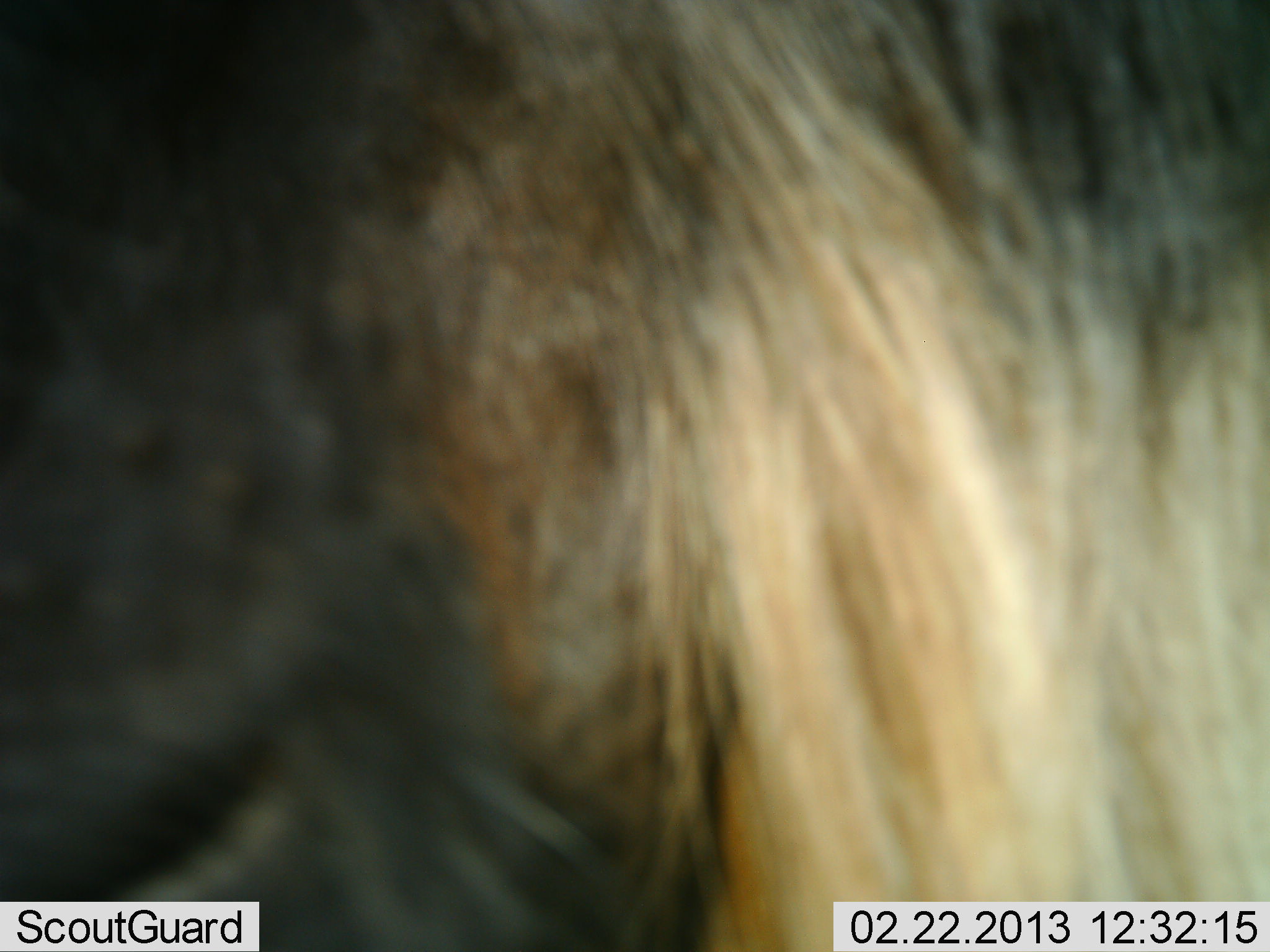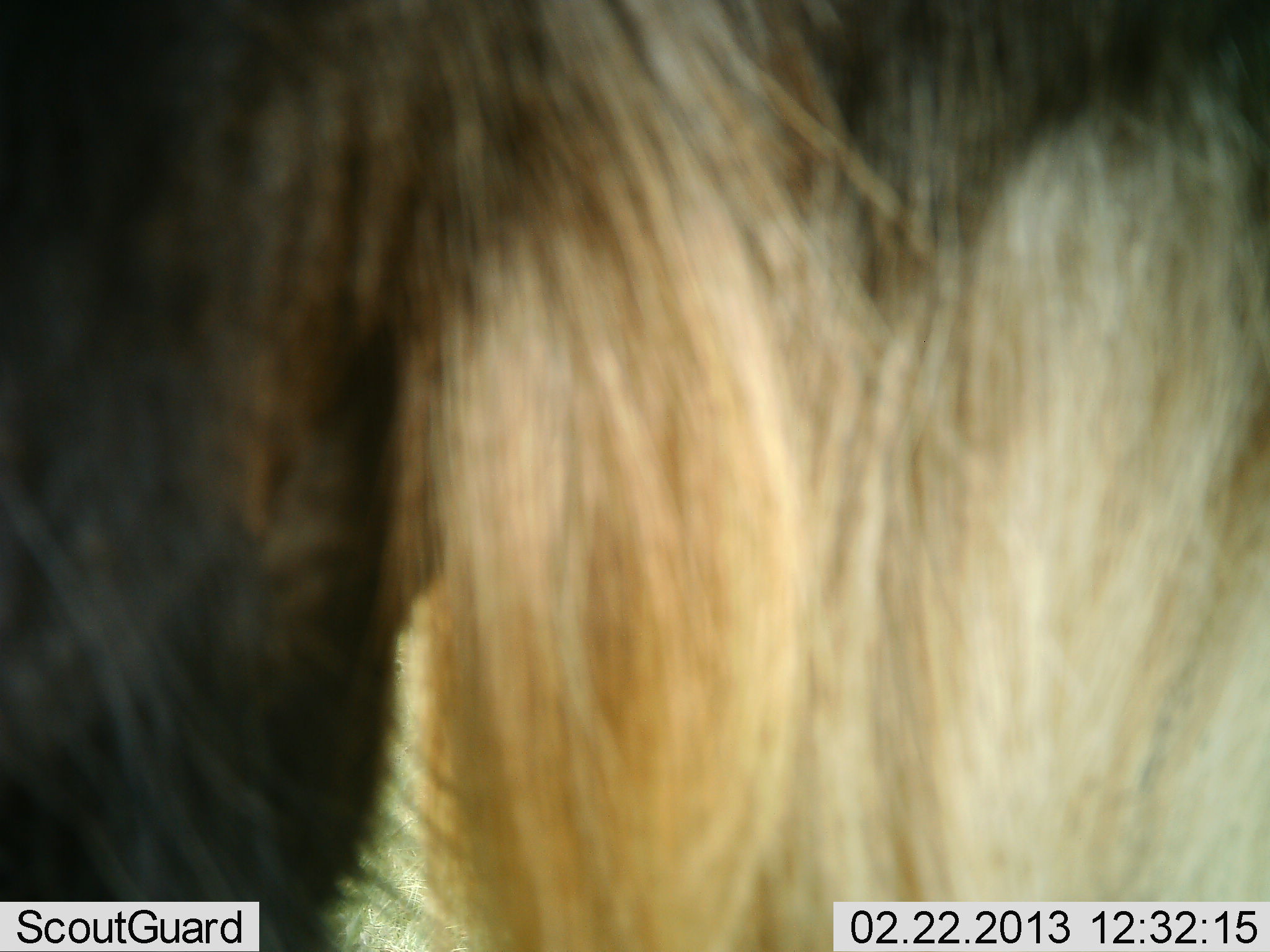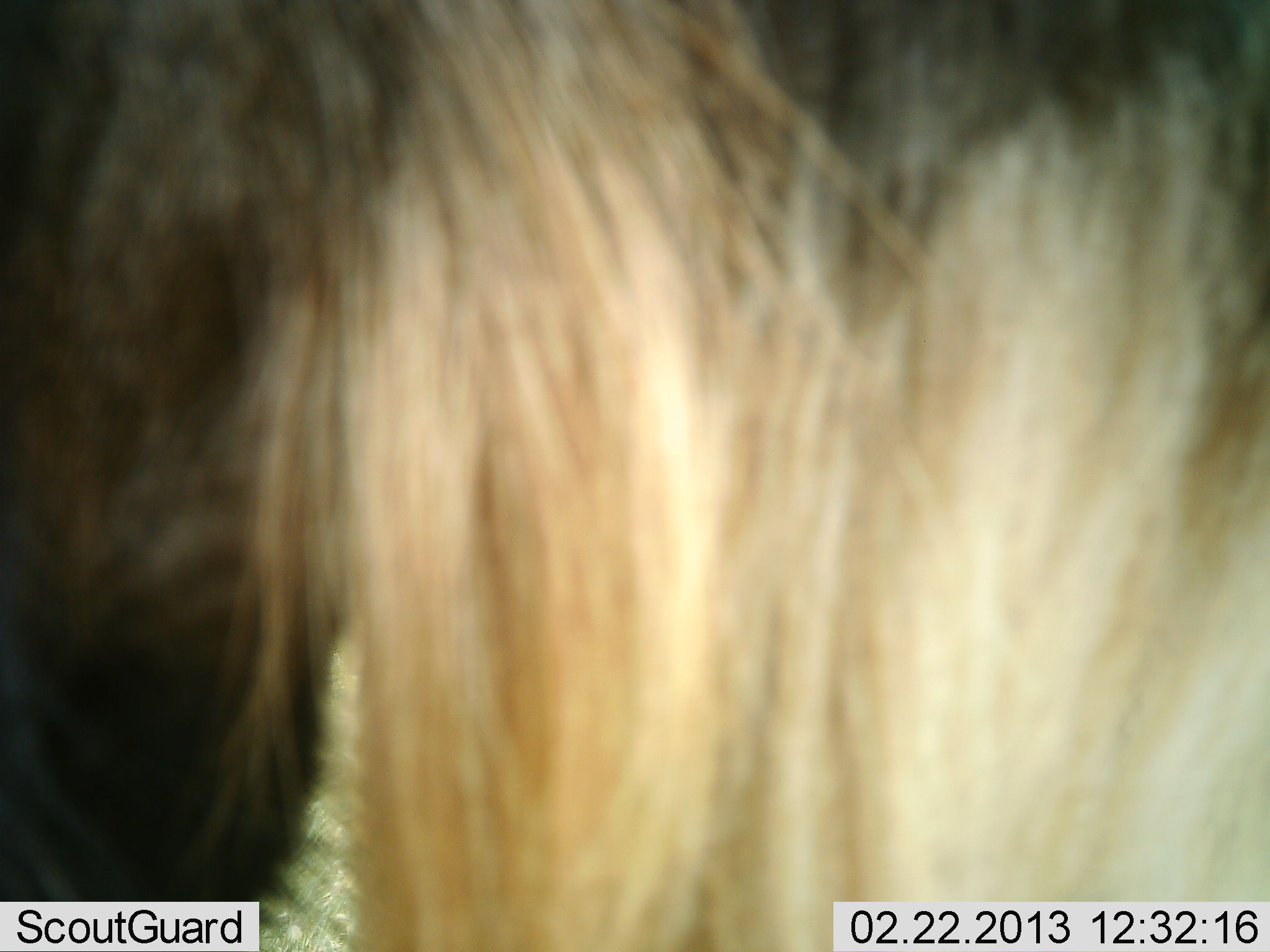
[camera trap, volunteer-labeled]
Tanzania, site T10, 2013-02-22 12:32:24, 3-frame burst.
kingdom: Animalia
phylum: Chordata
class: Mammalia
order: Artiodactyla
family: Bovidae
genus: Connochaetes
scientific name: Connochaetes taurinus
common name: blue wildebeest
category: wildebeest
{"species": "wildebeest (blue wildebeest) (Connochaetes taurinus)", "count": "1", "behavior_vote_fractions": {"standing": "67%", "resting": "0%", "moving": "33%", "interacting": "0%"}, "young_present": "0%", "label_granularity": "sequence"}